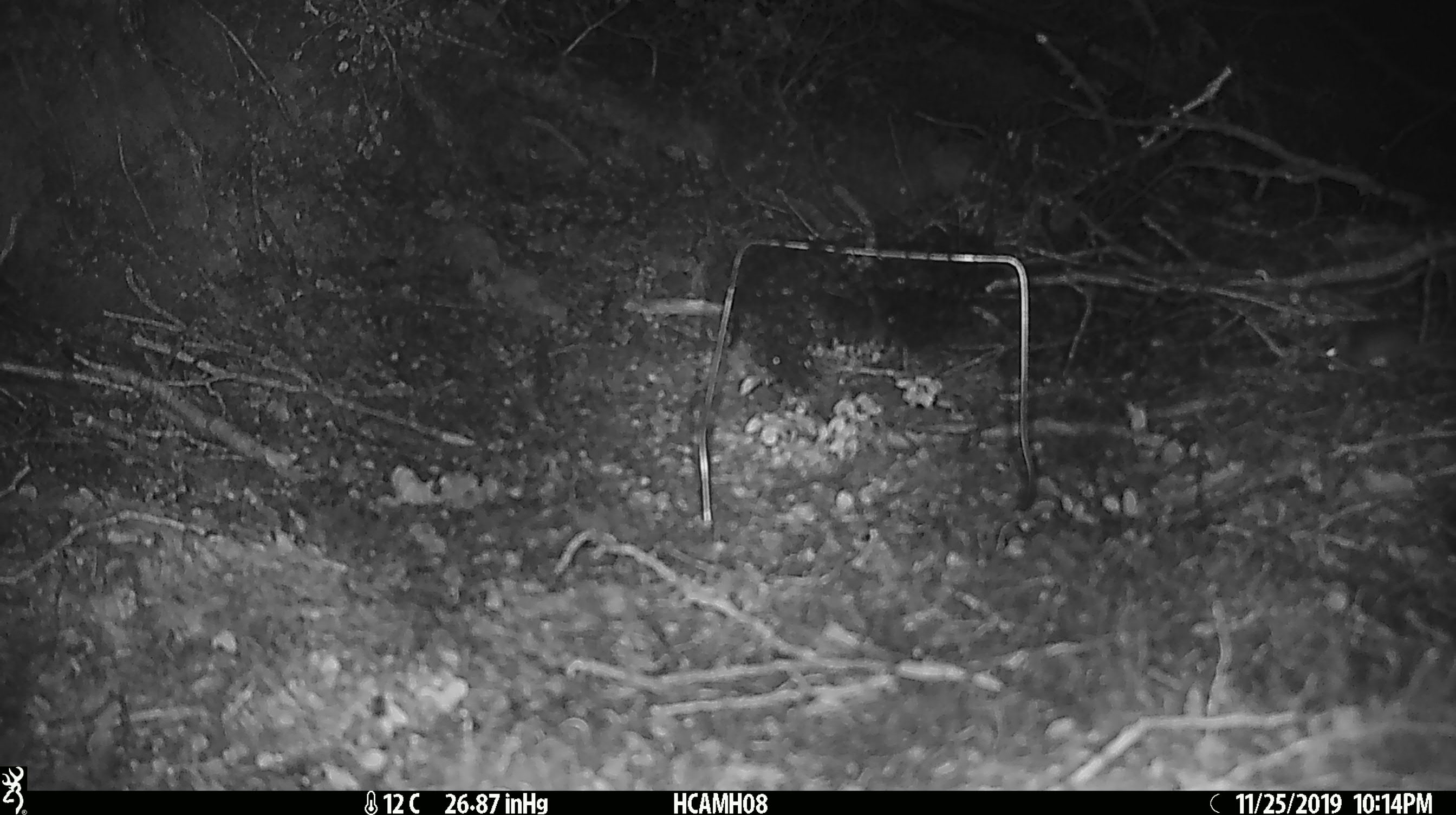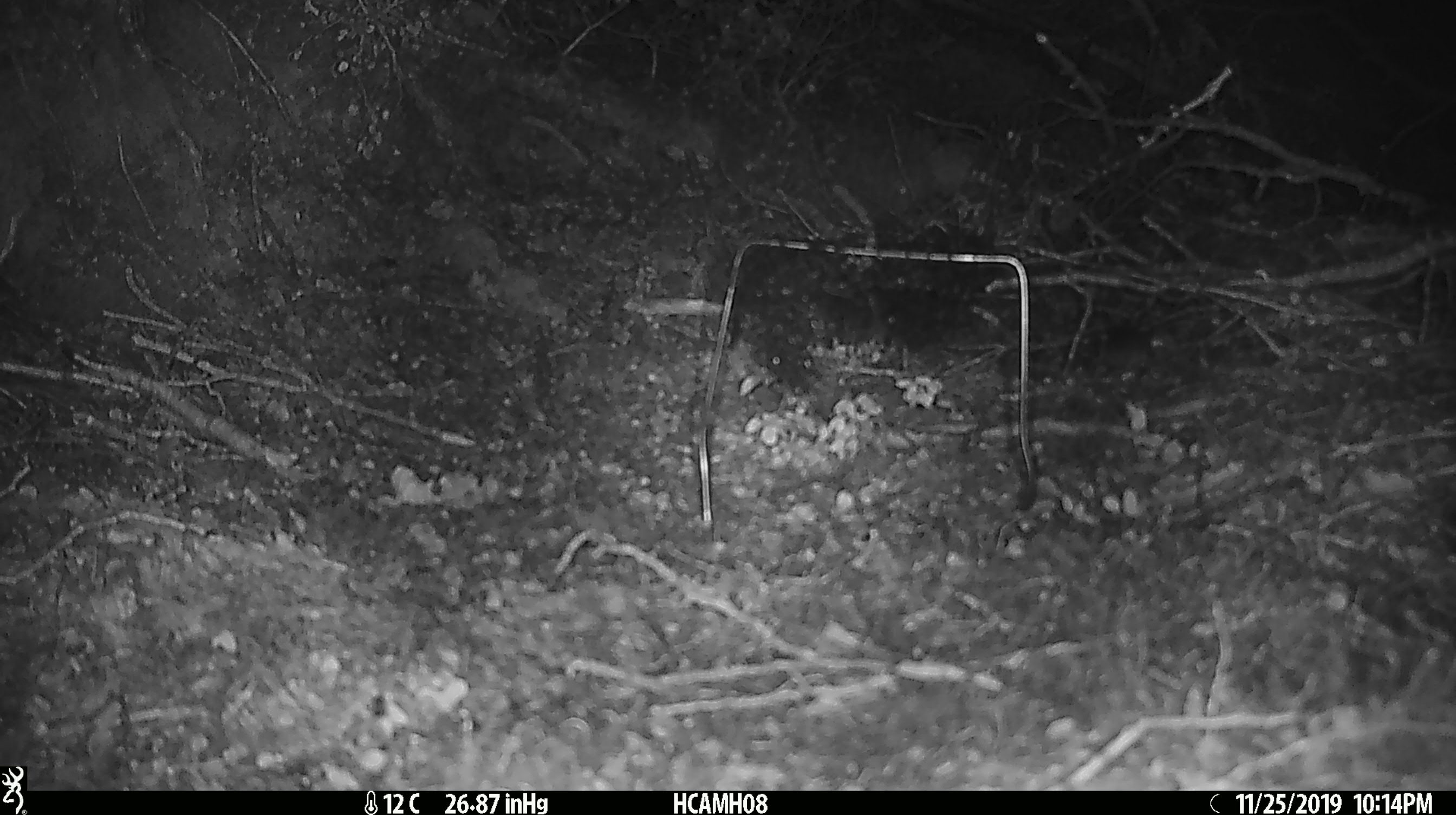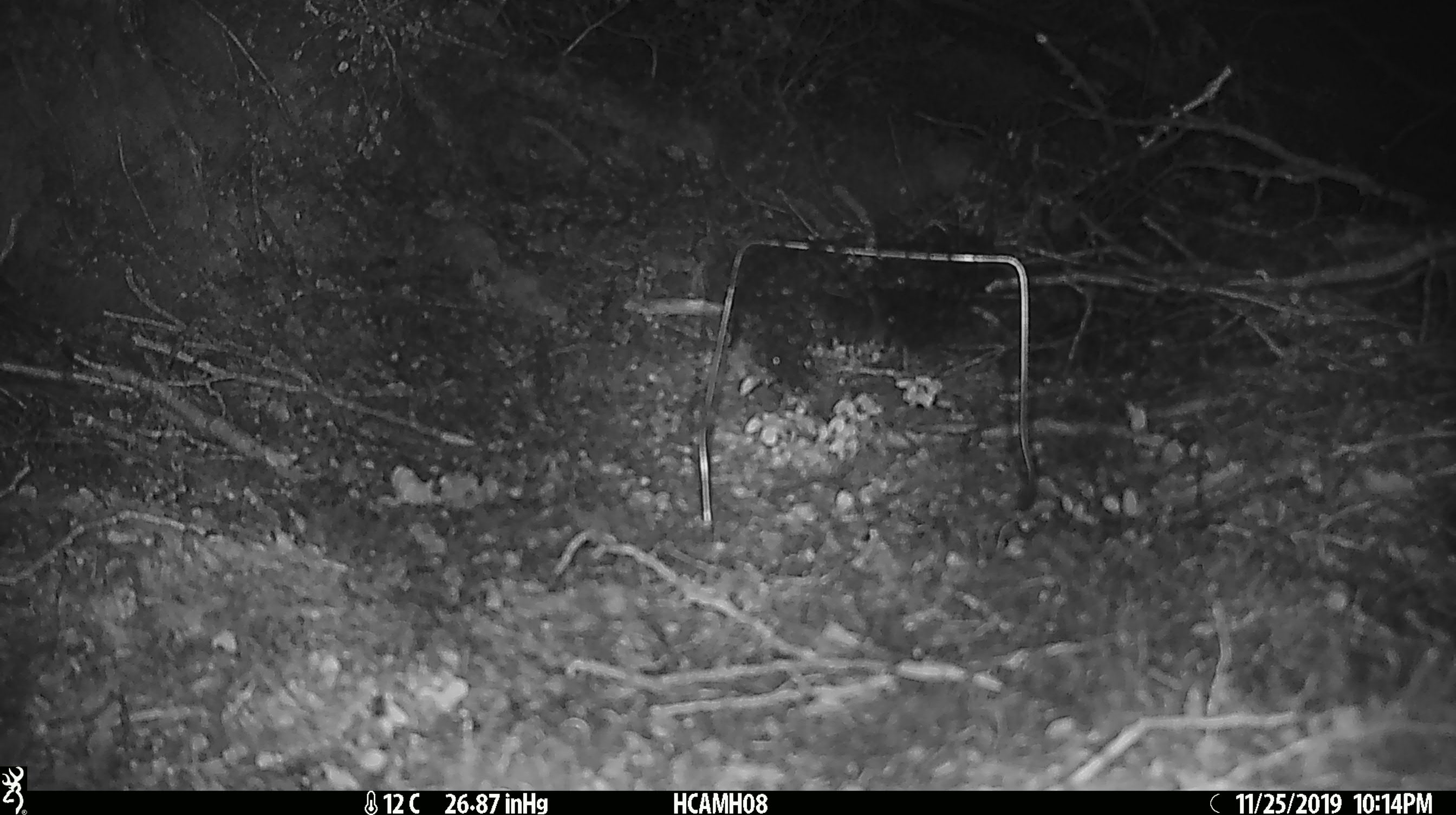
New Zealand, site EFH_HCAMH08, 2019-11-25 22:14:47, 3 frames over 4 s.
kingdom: Animalia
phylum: Chordata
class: Mammalia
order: Rodentia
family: Muridae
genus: Mus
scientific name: Mus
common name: mouse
Mouse (Mus).